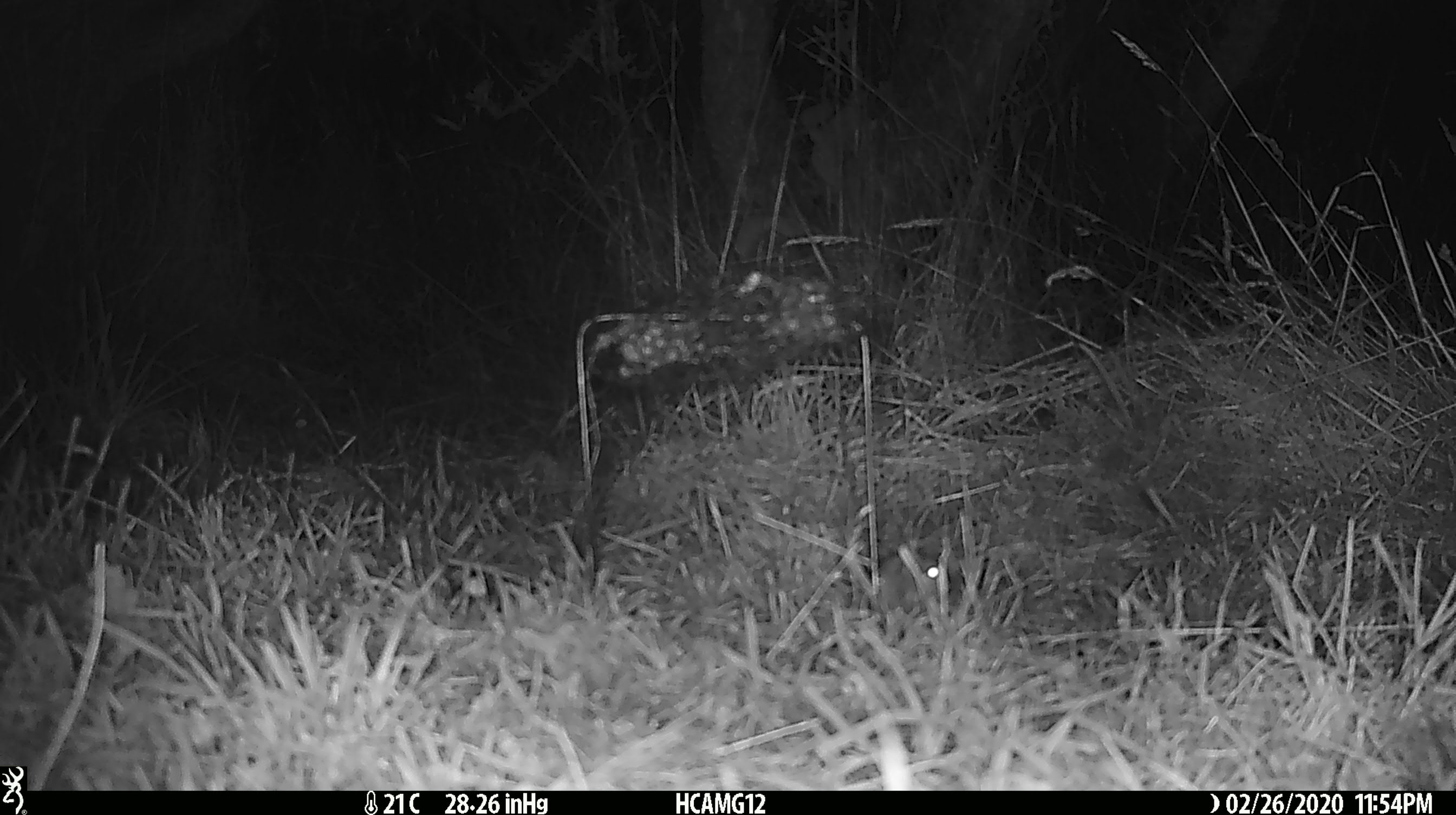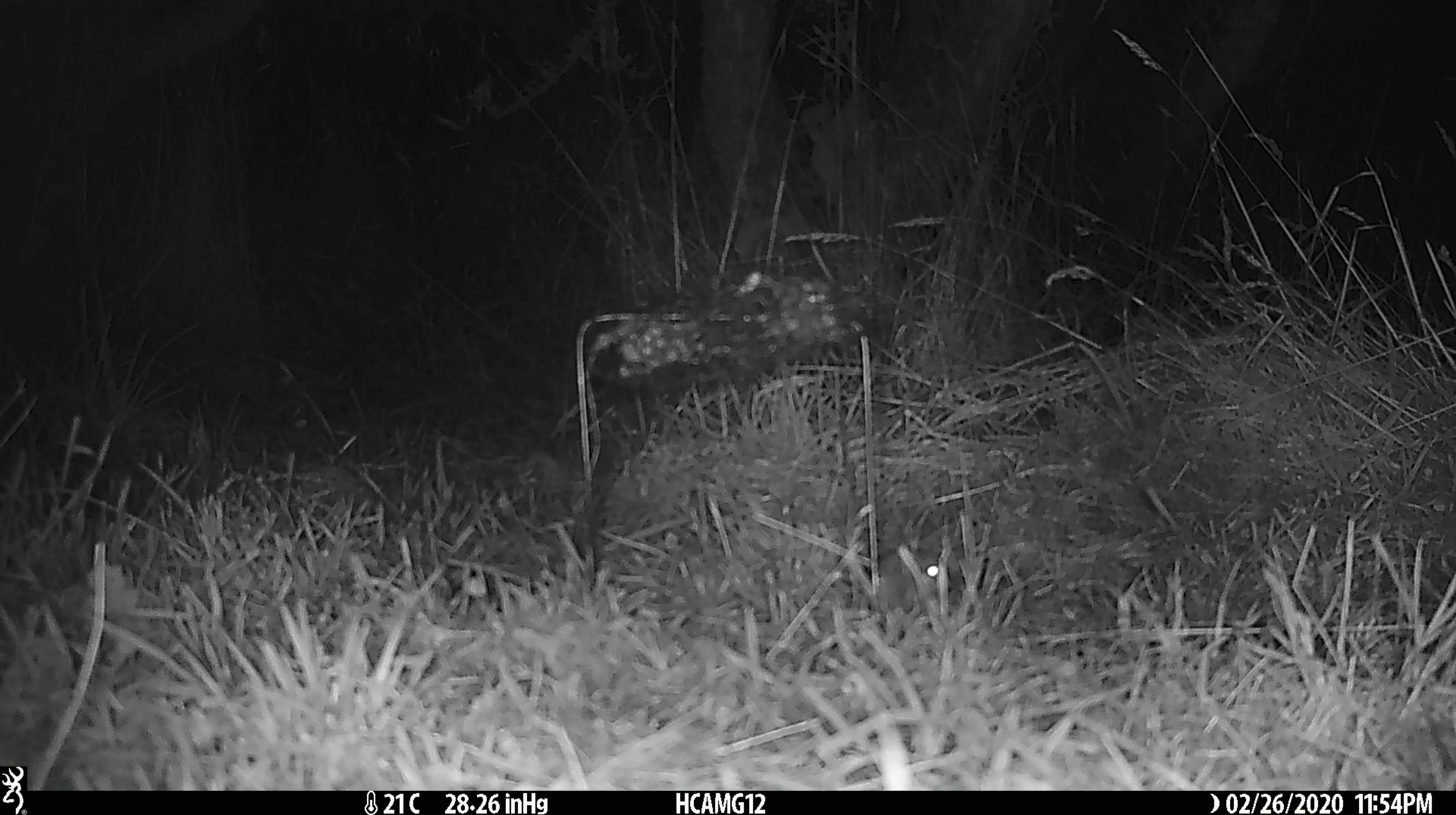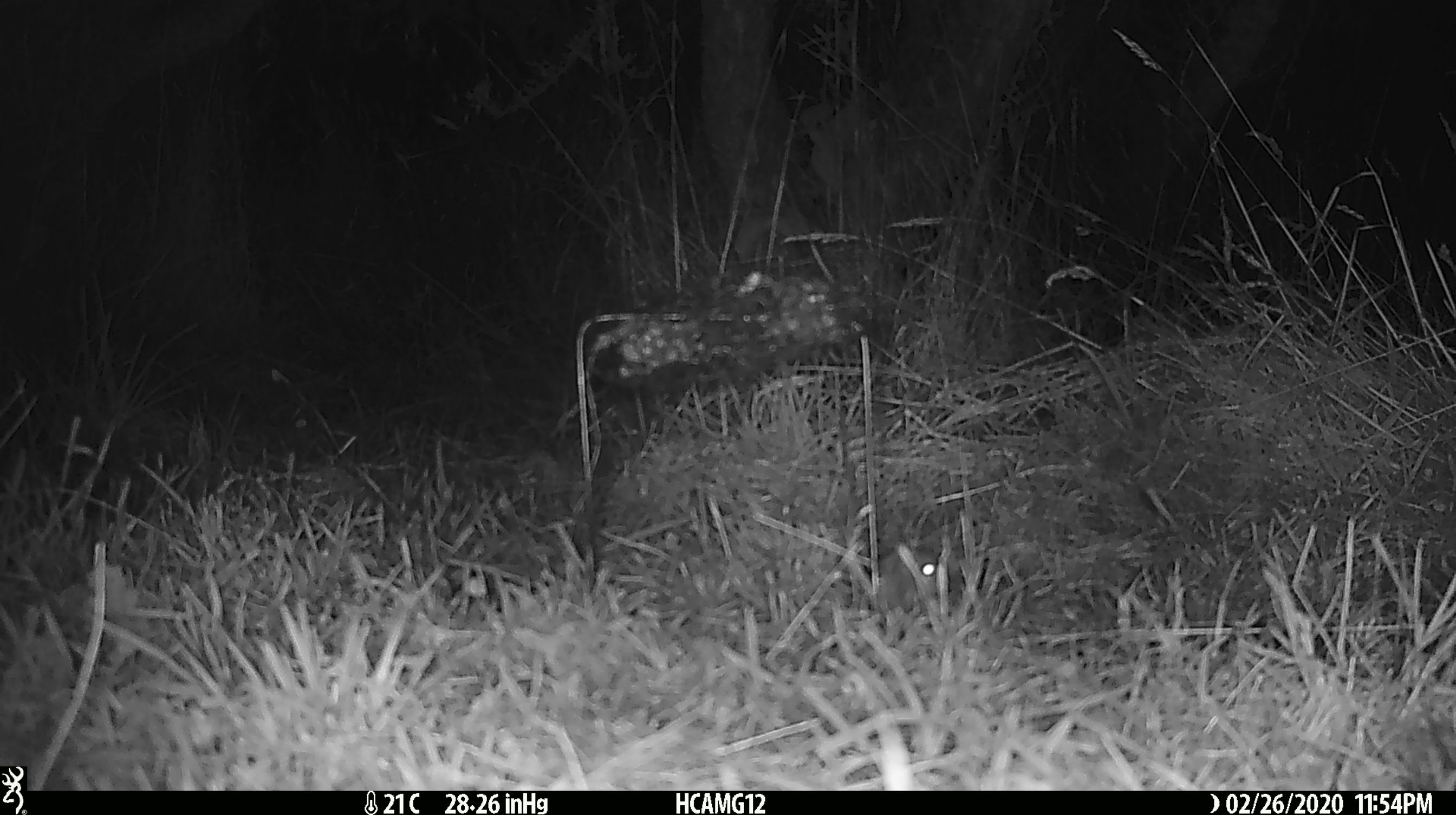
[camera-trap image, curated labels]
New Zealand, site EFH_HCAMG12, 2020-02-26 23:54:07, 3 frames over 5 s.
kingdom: Animalia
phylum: Chordata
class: Mammalia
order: Rodentia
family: Muridae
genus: Mus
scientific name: Mus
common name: mouse